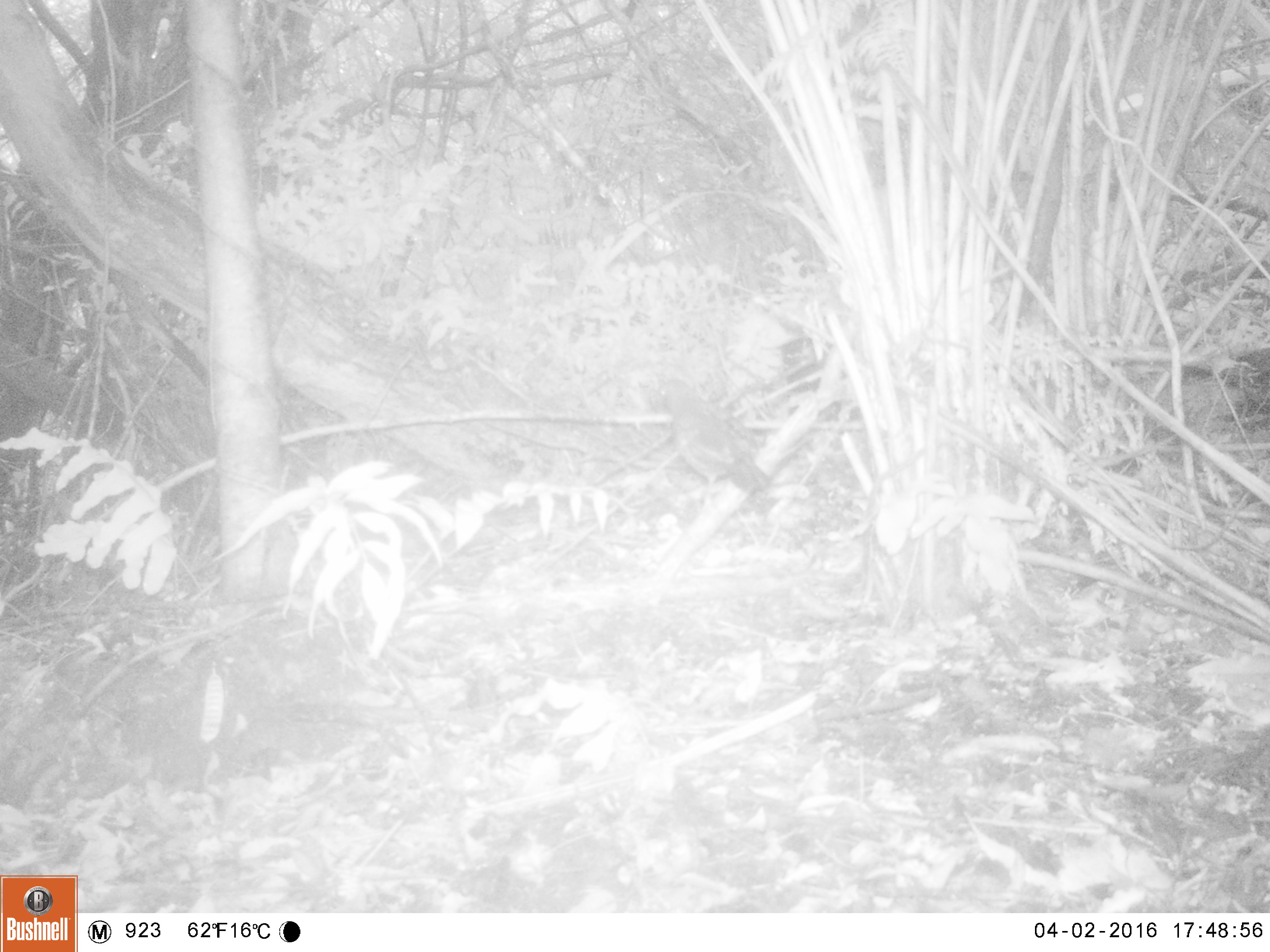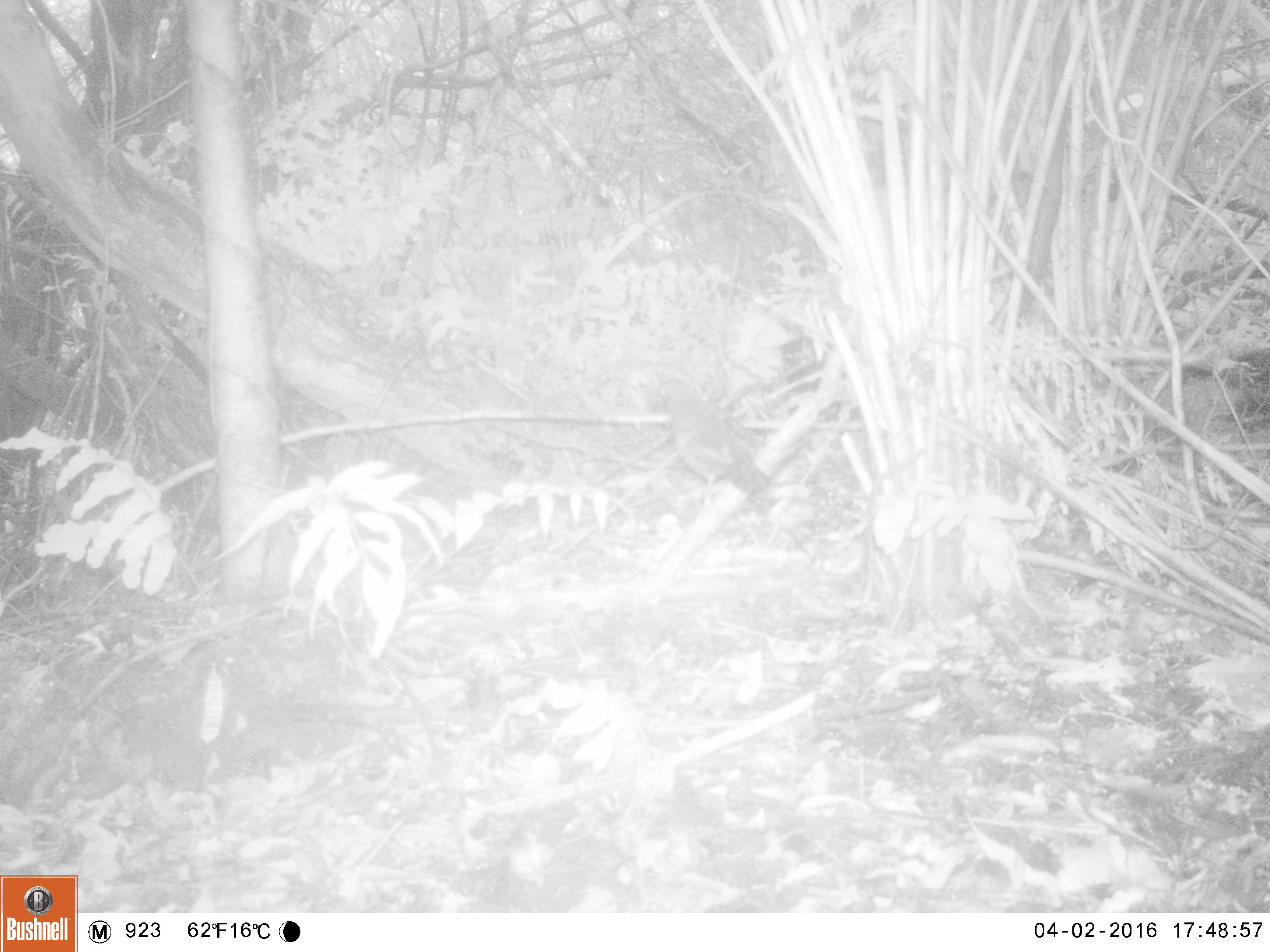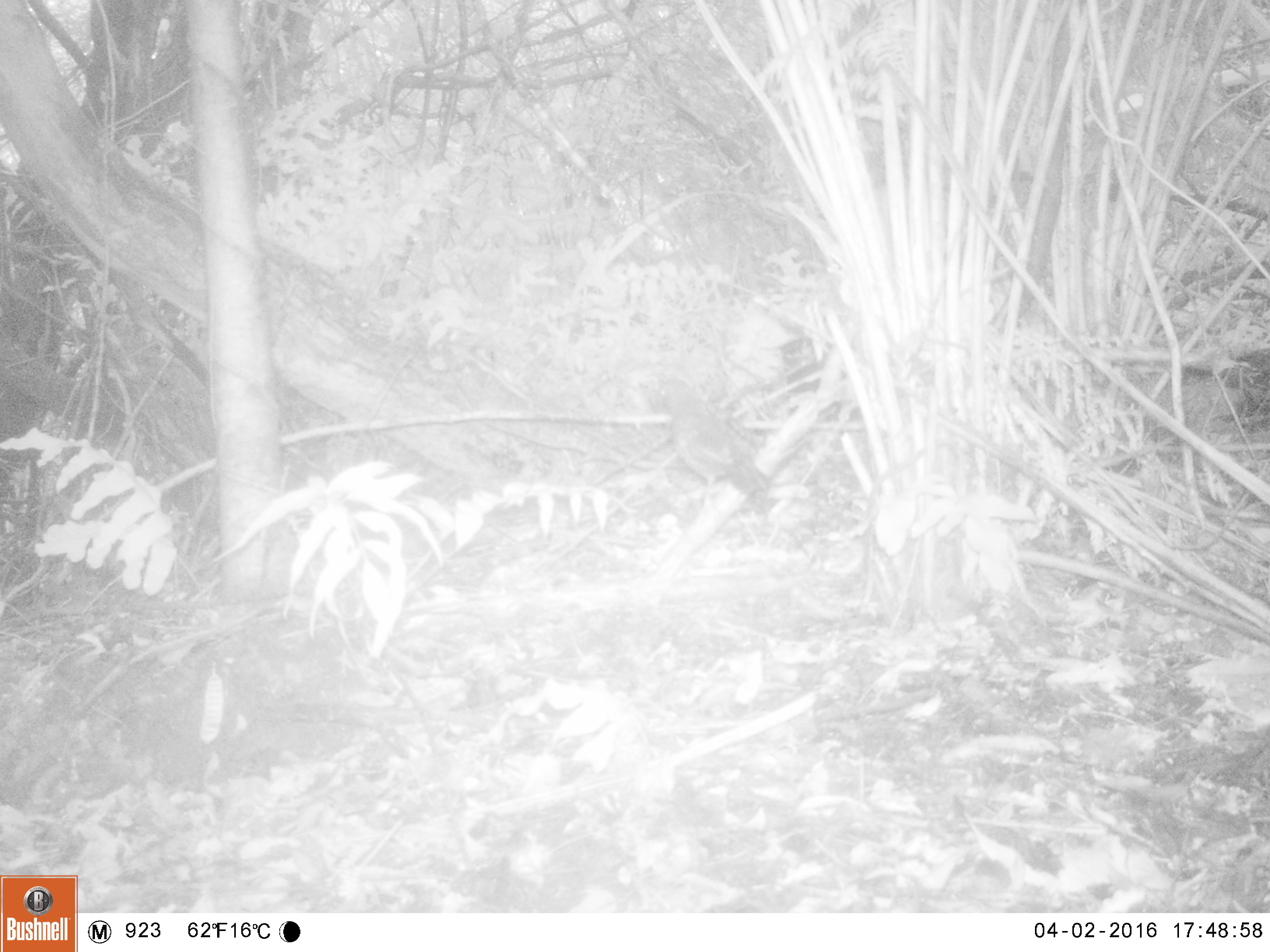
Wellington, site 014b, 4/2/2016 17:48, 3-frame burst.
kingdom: Animalia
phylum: Chordata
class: Aves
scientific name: Aves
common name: bird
Bird (Aves).